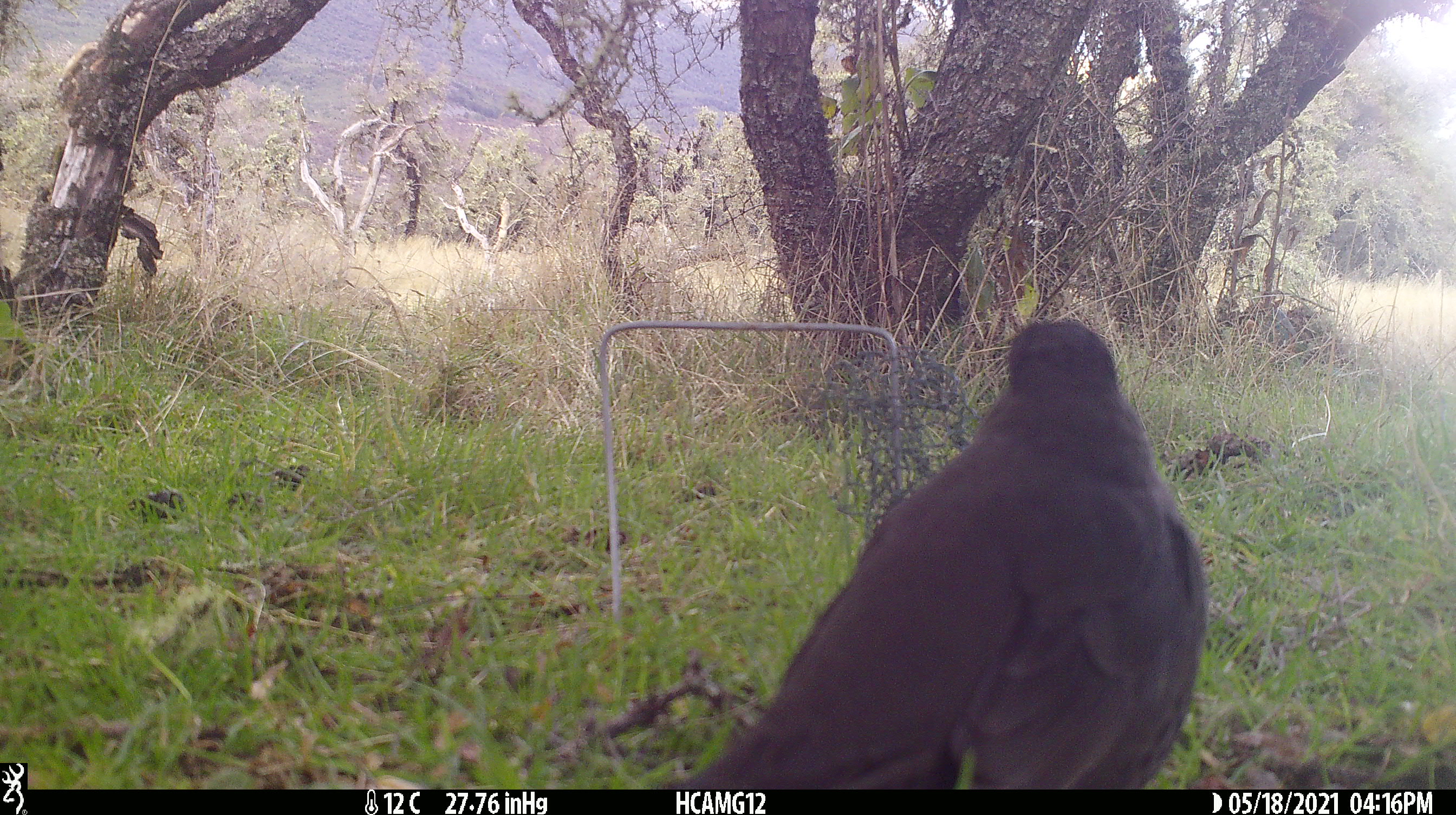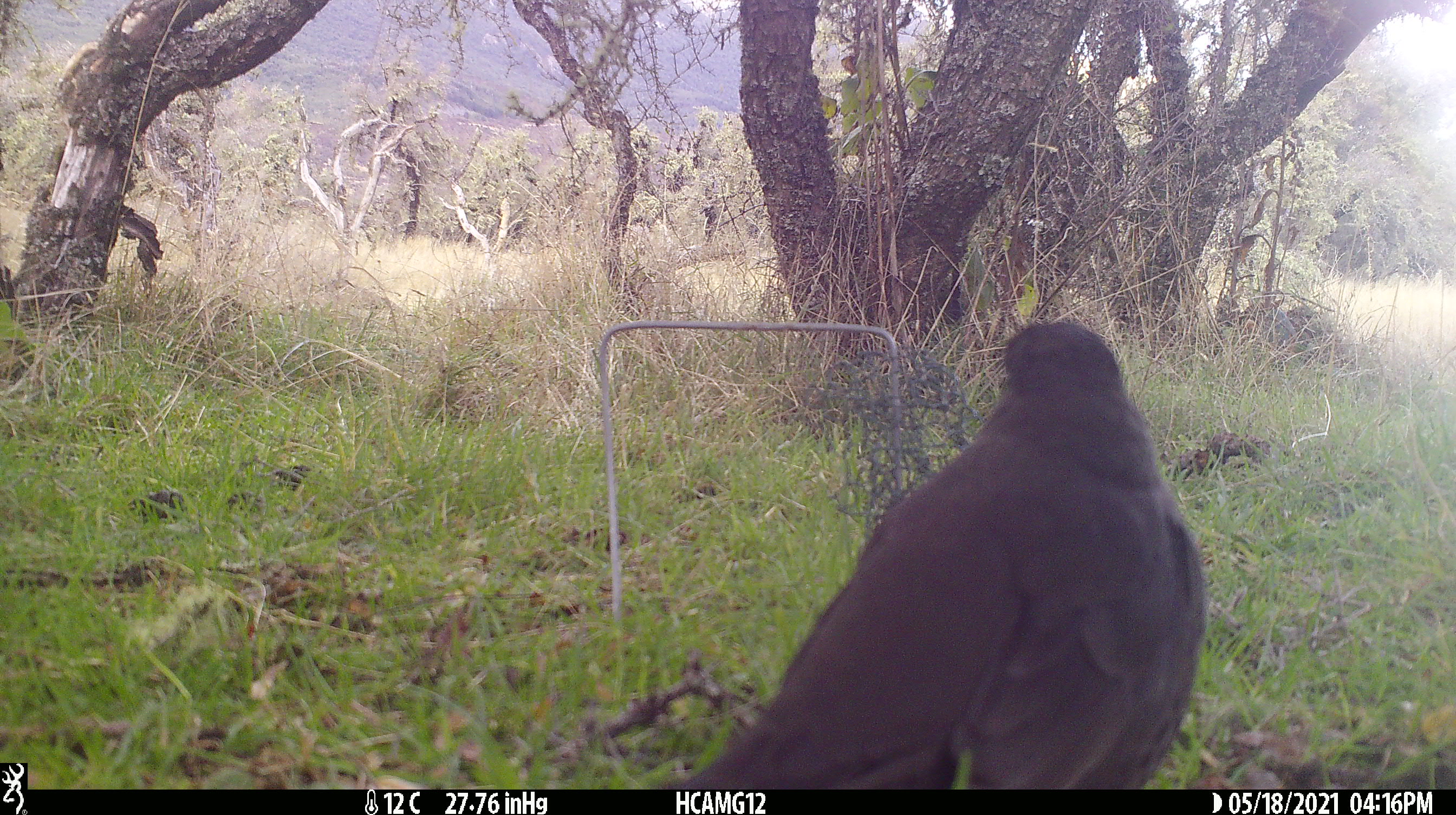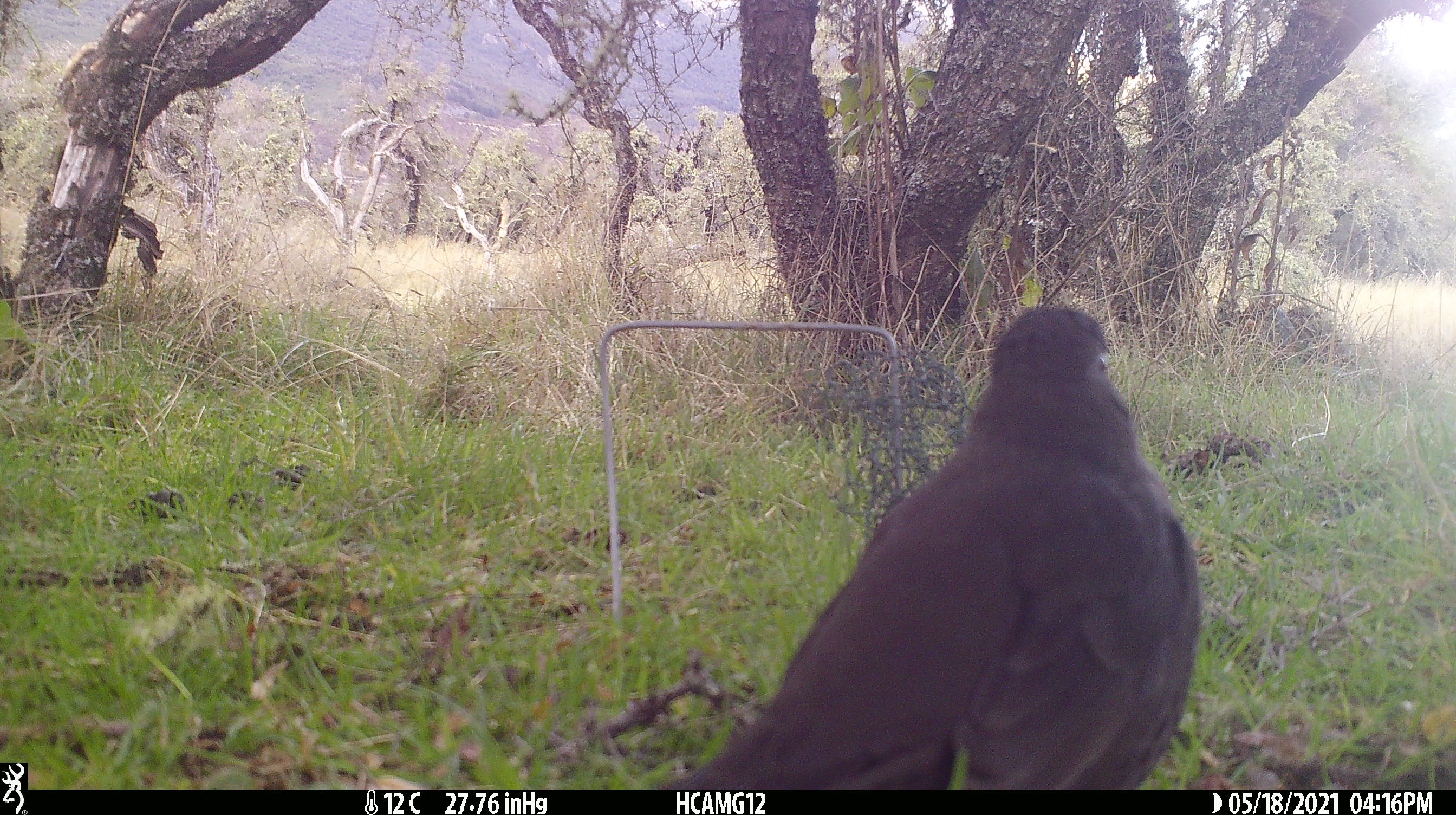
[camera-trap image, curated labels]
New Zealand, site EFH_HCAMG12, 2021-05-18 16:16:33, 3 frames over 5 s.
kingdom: Animalia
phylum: Chordata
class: Aves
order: Passeriformes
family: Turdidae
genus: Turdus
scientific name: Turdus merula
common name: eurasian blackbird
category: blackbird